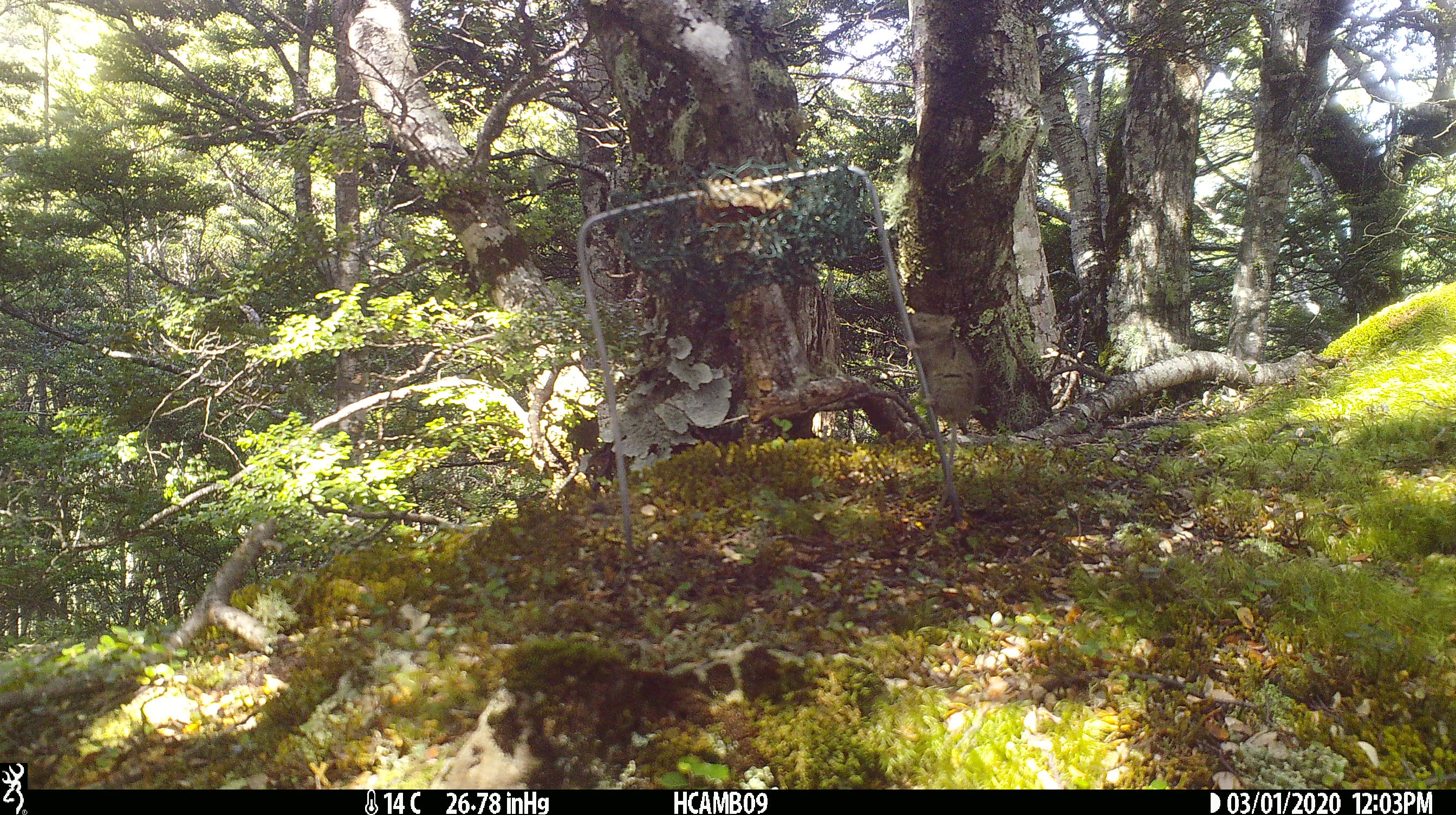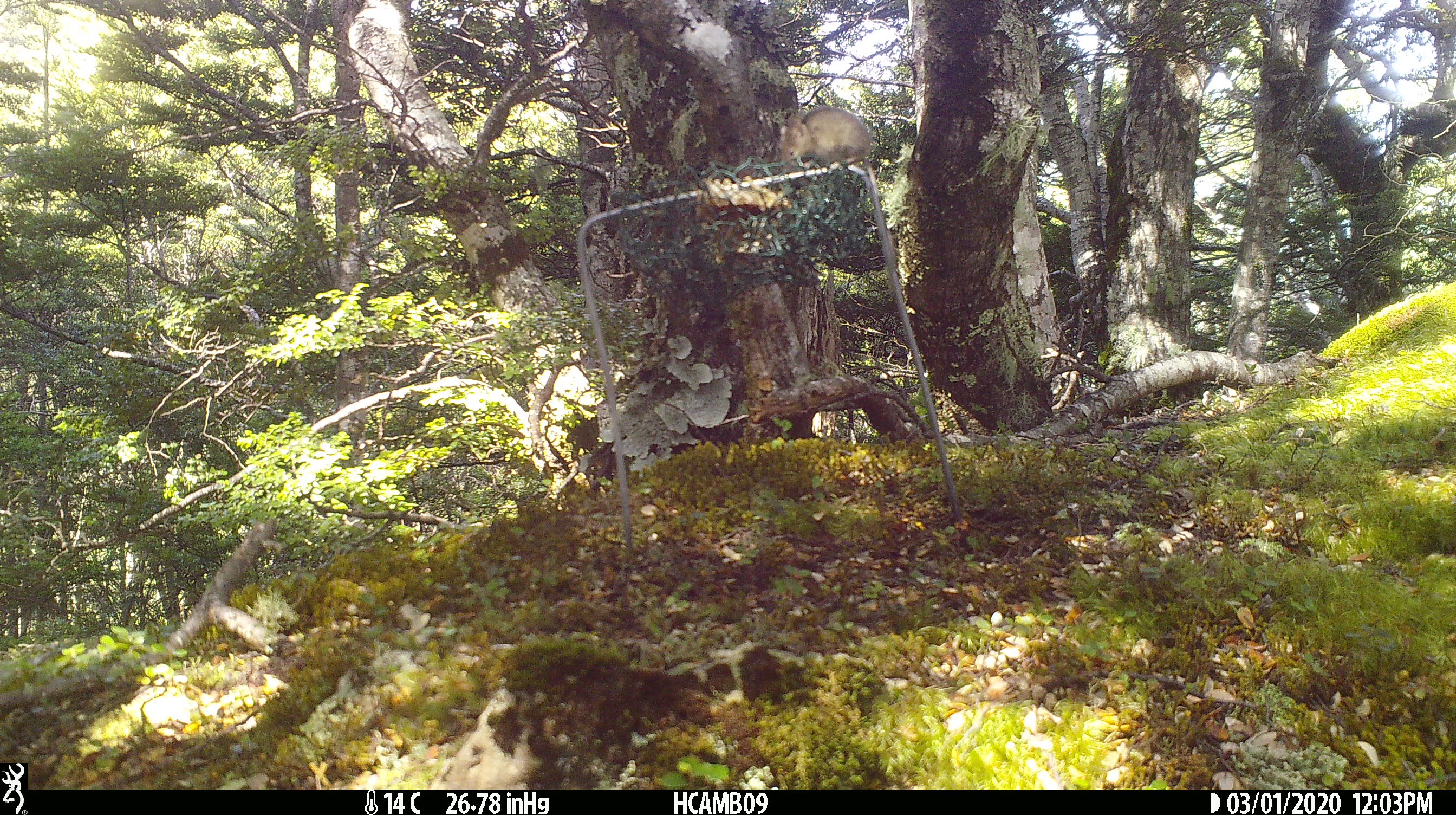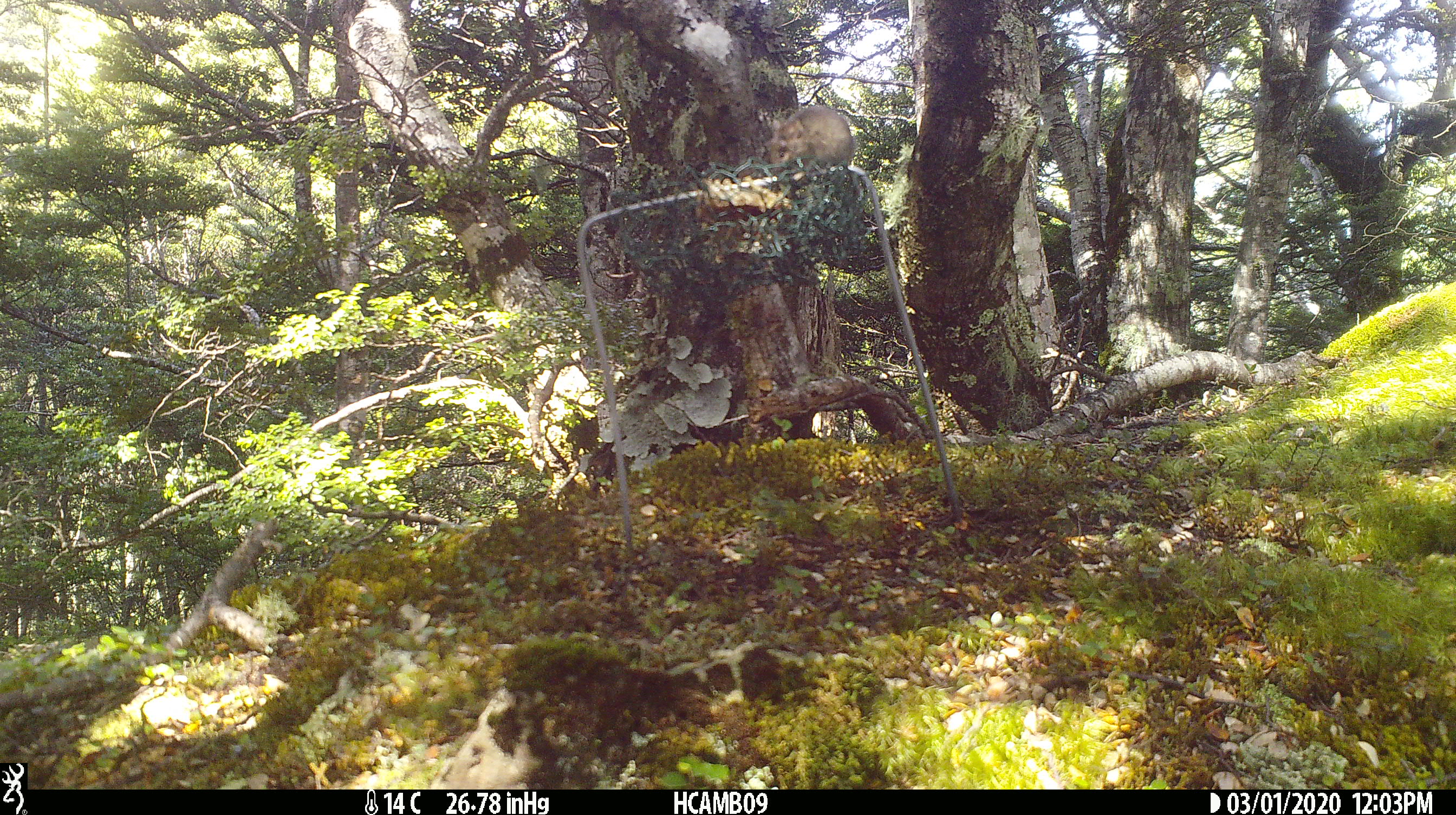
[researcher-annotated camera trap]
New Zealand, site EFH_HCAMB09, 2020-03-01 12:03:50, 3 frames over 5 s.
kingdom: Animalia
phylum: Chordata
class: Mammalia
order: Rodentia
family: Muridae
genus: Mus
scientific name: Mus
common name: mouse